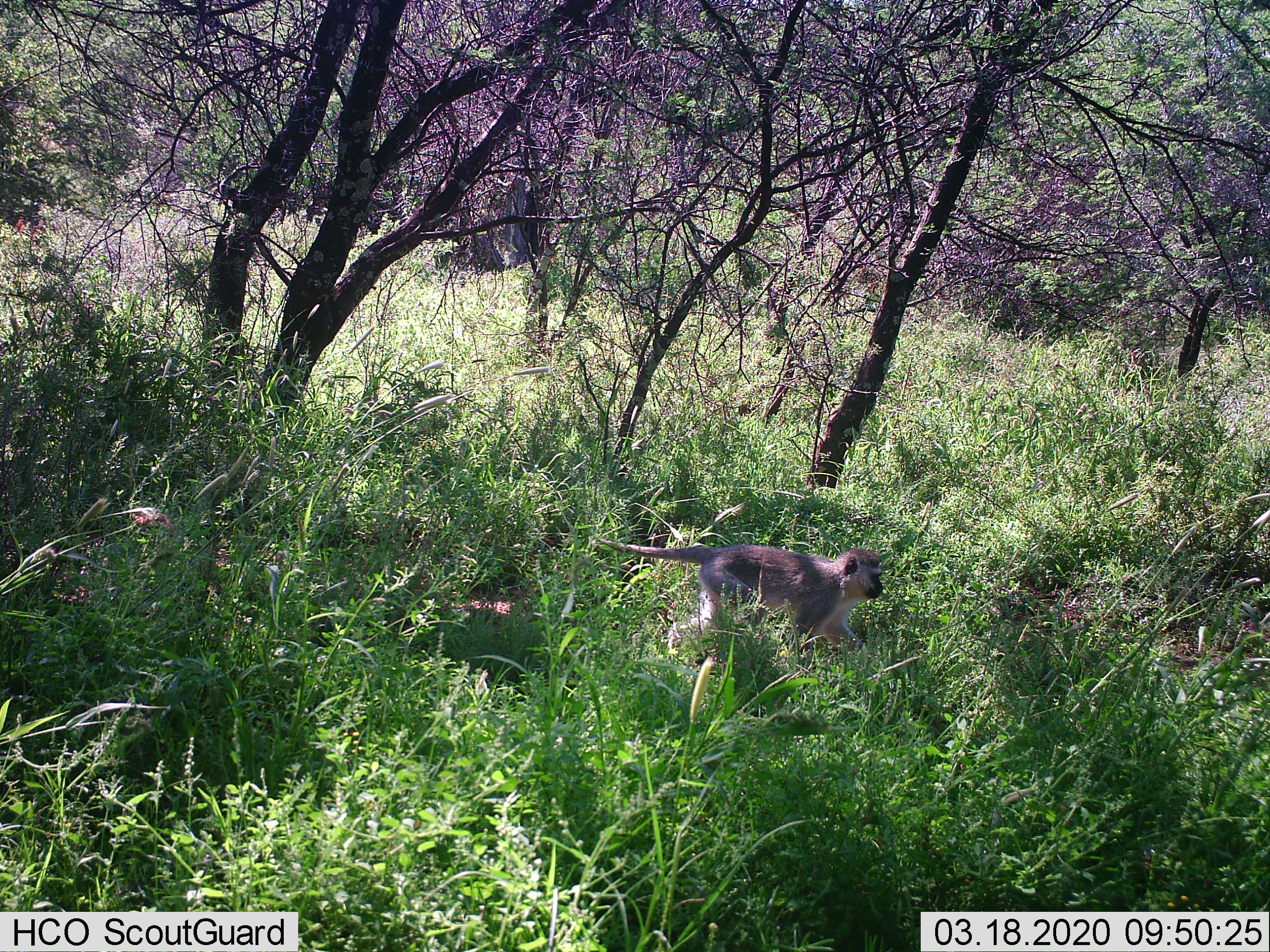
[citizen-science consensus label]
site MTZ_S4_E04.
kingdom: Animalia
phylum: Chordata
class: Mammalia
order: Primates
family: Cercopithecidae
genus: Chlorocebus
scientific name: Chlorocebus pygerythrus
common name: vervet monkey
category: monkeyvervet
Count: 1.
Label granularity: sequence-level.